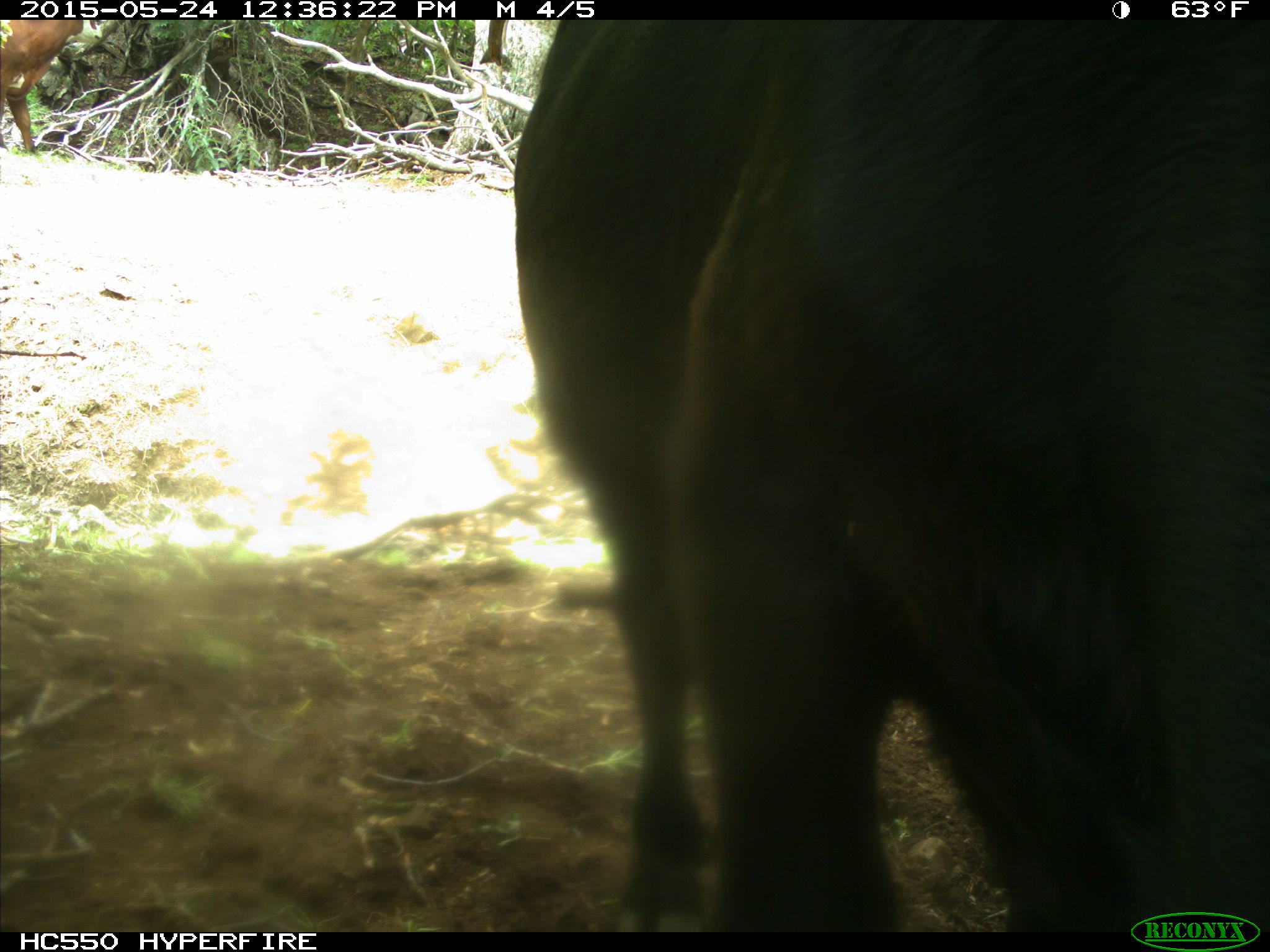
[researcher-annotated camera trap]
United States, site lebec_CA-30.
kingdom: Animalia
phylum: Chordata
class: Mammalia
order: Artiodactyla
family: Bovidae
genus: Bos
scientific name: Bos taurus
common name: domestic cow